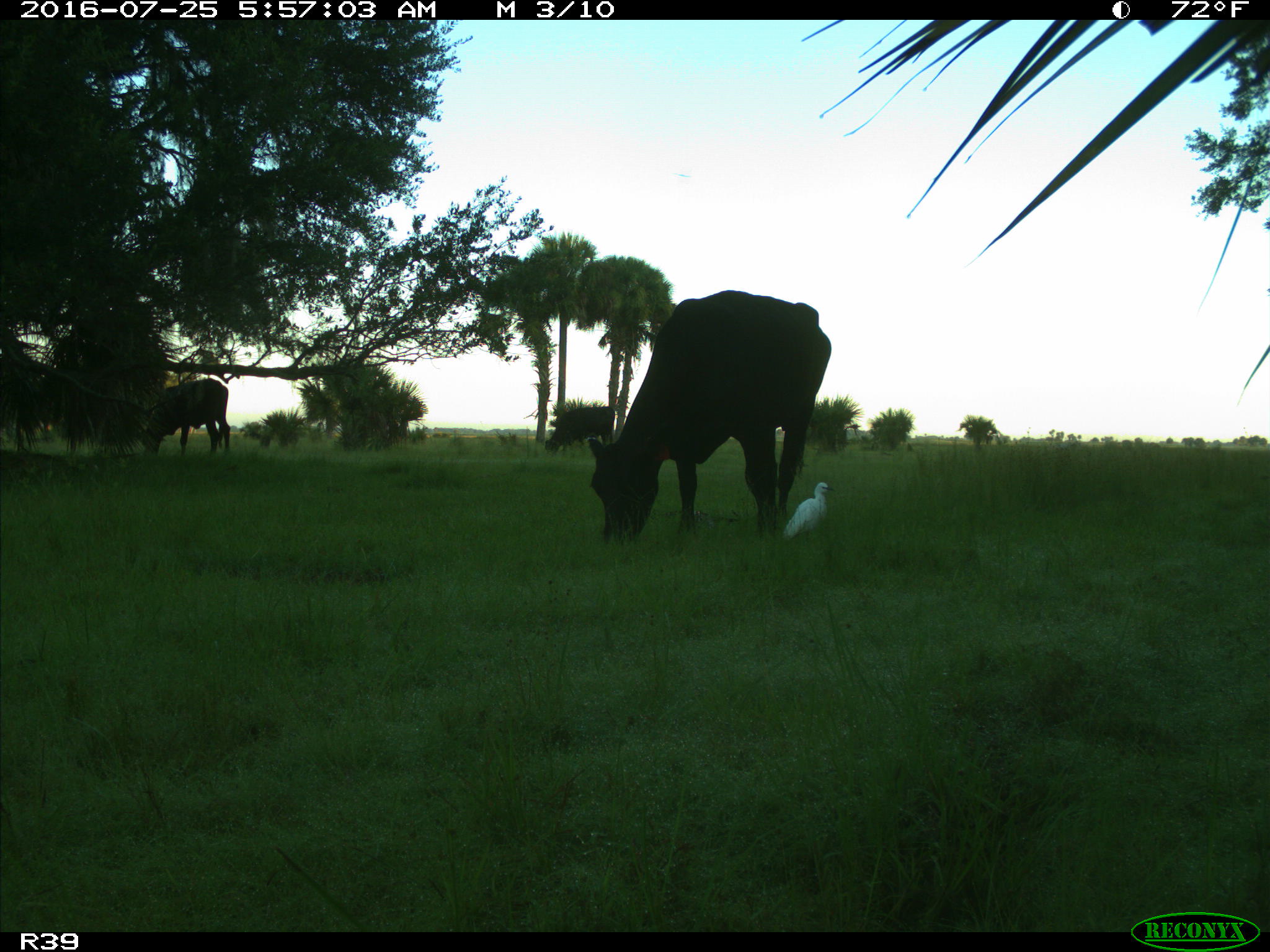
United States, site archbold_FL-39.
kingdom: Animalia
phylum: Chordata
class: Mammalia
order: Artiodactyla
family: Bovidae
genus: Bos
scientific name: Bos taurus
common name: domestic cow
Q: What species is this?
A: Bos taurus (domestic cow).